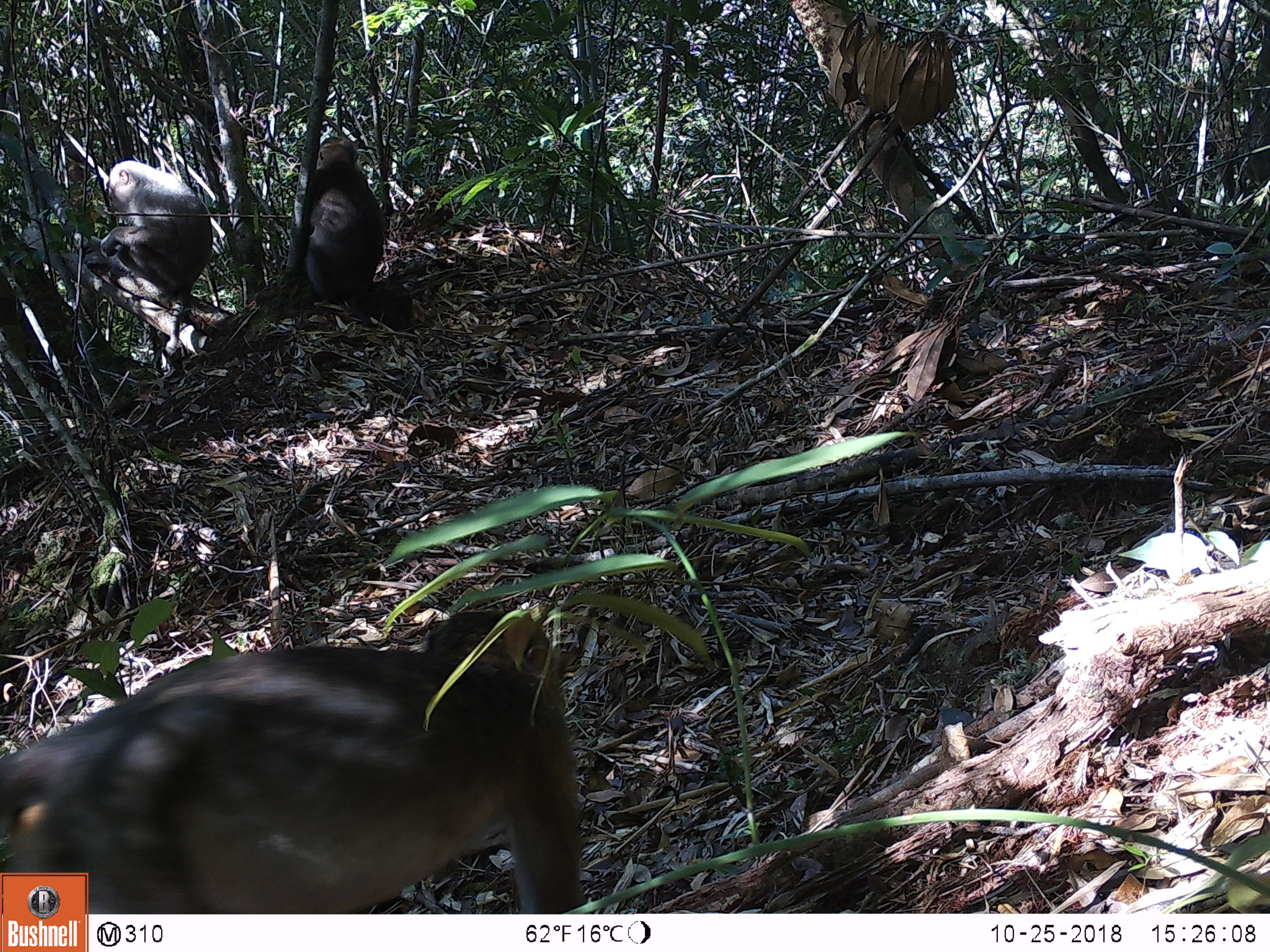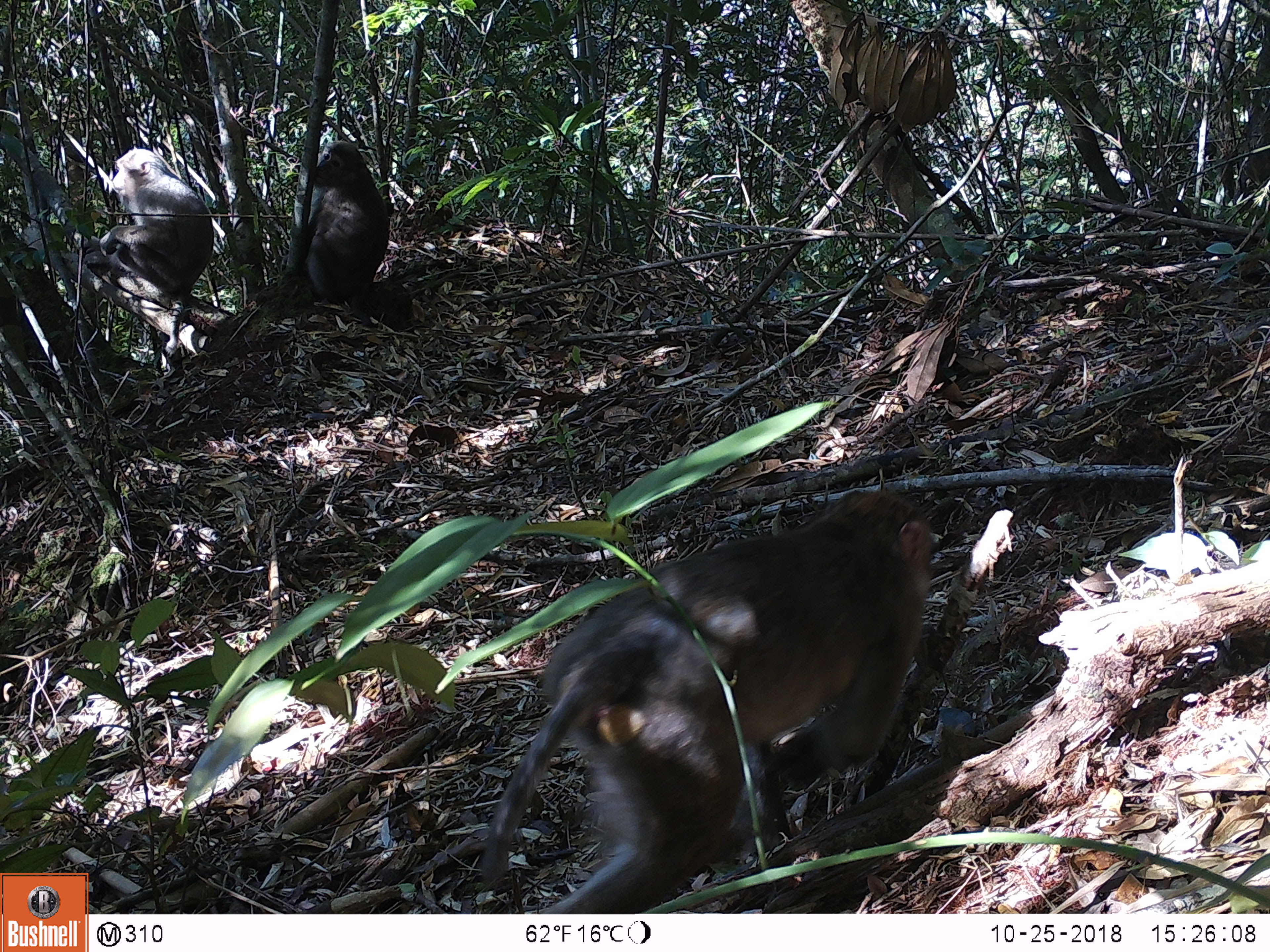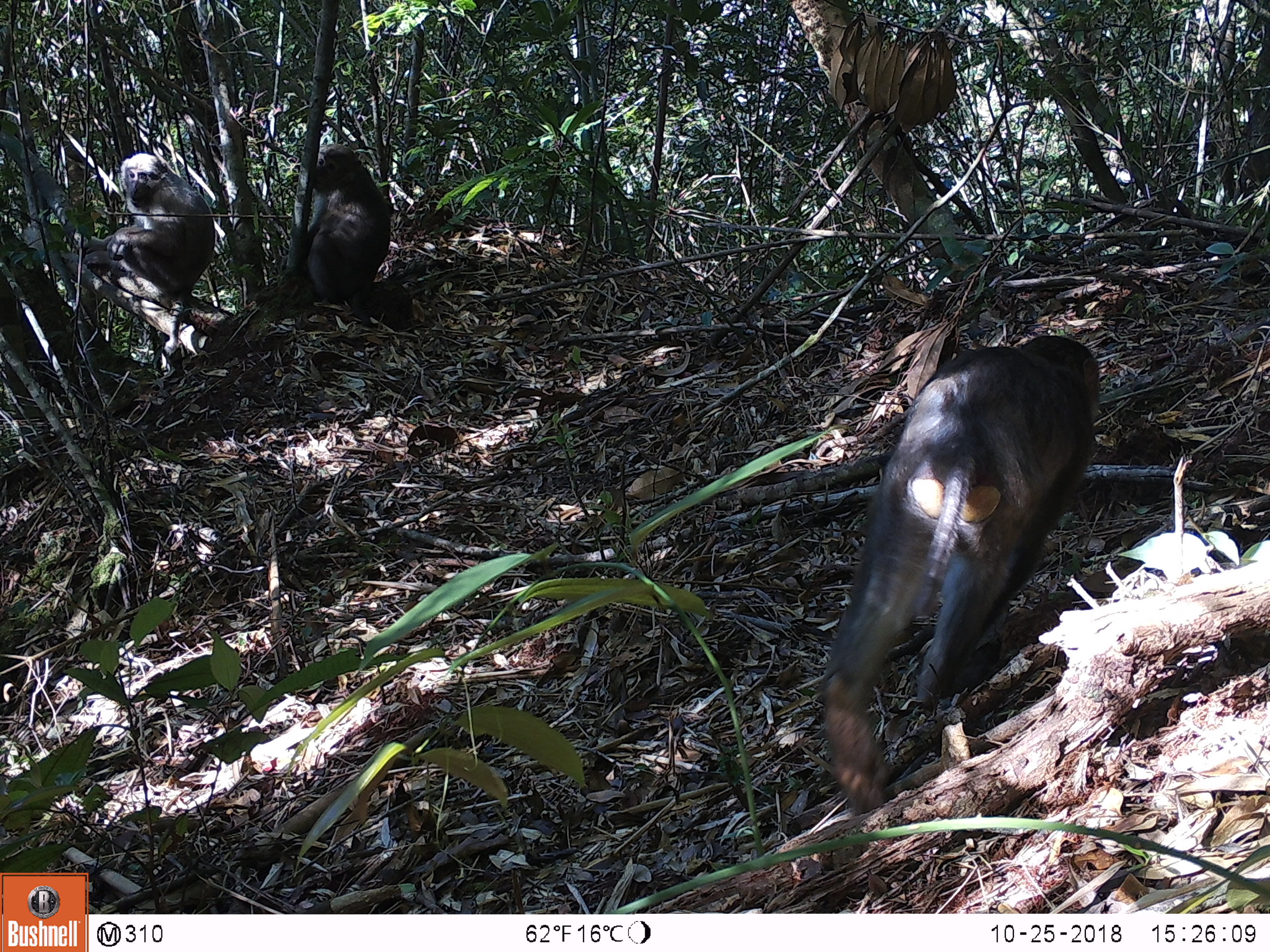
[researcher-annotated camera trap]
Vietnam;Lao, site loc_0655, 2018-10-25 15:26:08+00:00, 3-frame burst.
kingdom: Animalia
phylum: Chordata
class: Mammalia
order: Primates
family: Cercopithecidae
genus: Macaca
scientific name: Macaca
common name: macaques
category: assam or rhesus macaque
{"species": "assam or rhesus macaque (macaques) (Macaca)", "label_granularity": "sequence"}